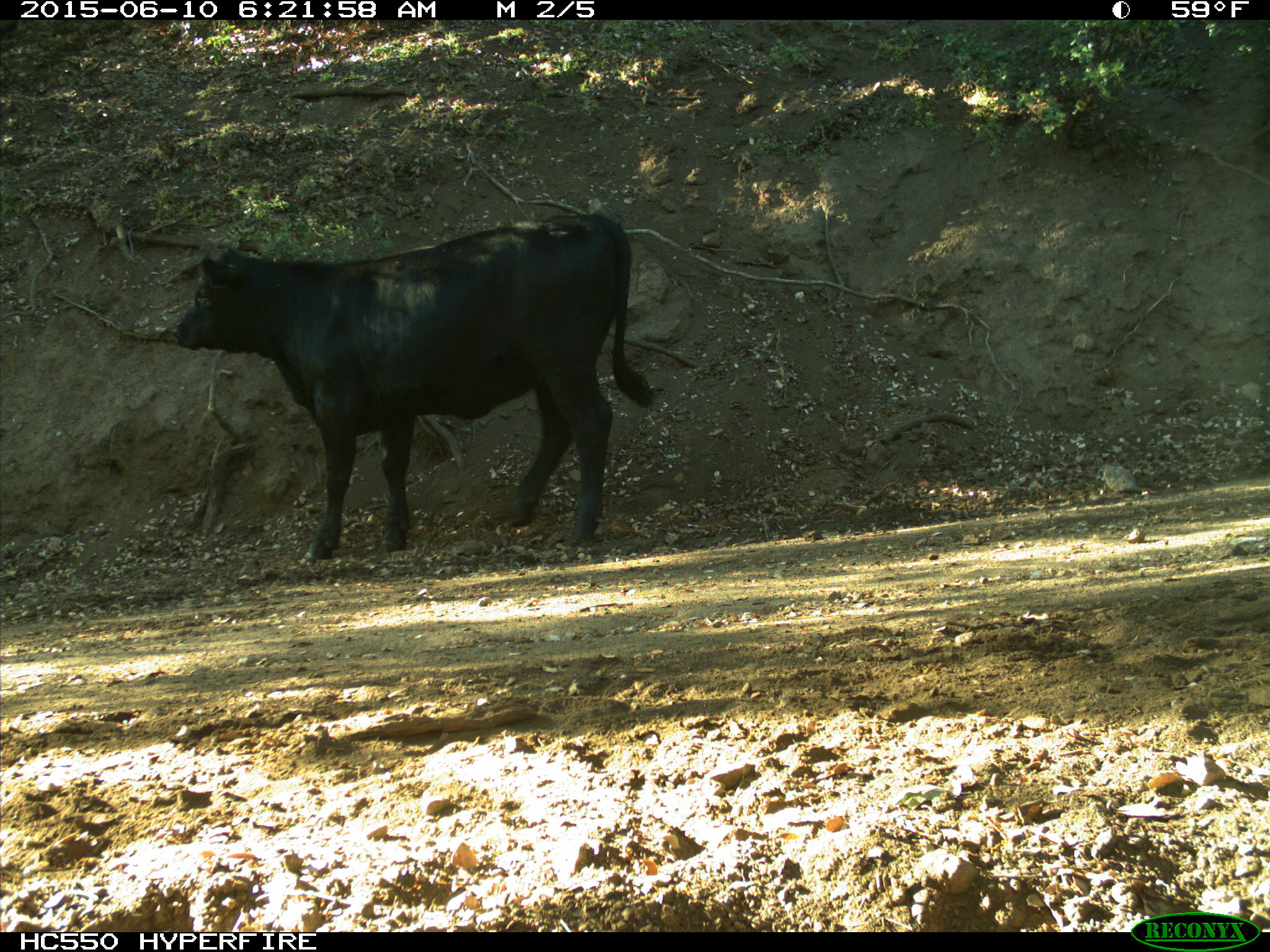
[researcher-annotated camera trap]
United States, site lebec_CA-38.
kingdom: Animalia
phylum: Chordata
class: Mammalia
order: Artiodactyla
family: Bovidae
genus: Bos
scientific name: Bos taurus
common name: domestic cow